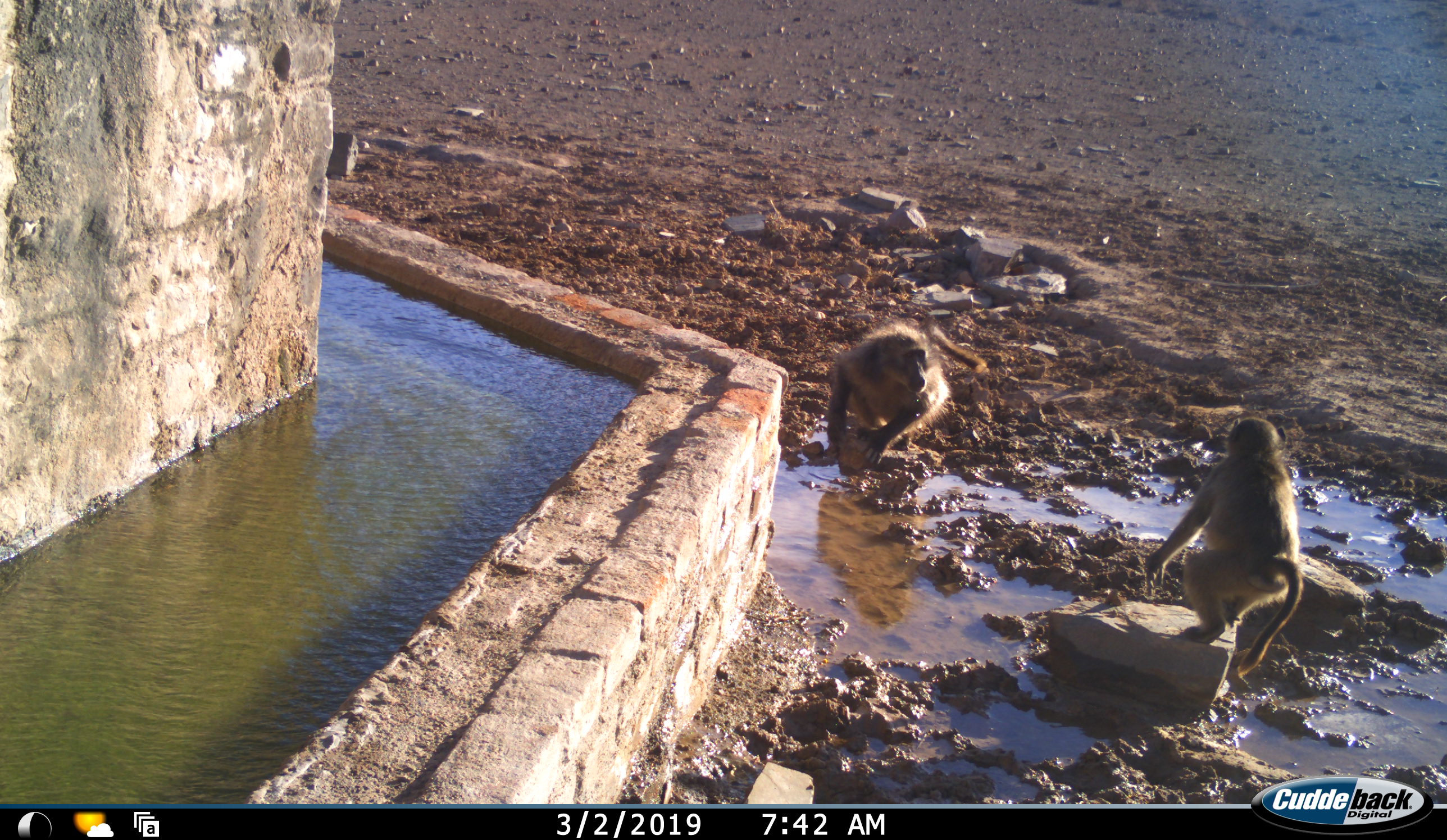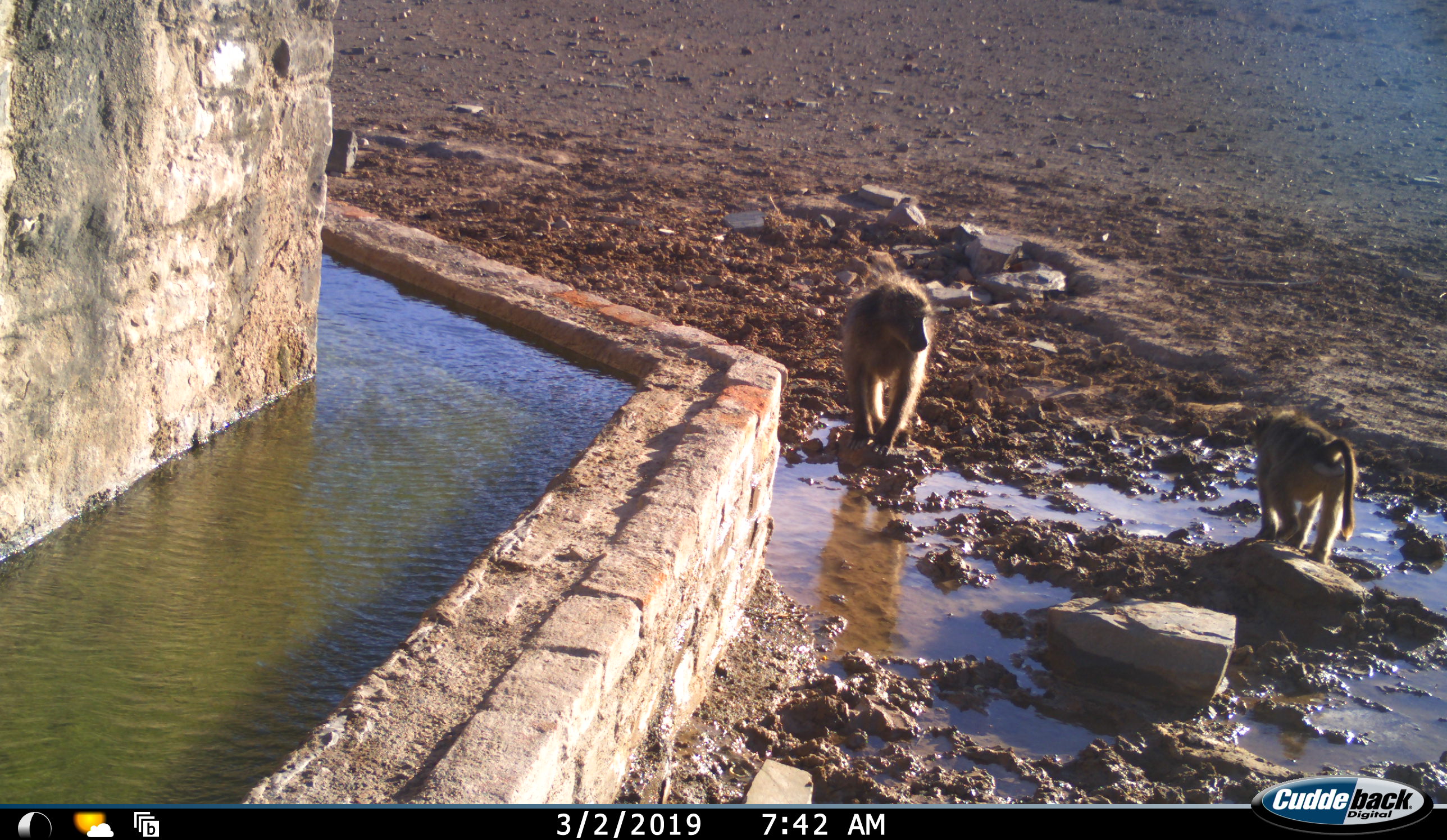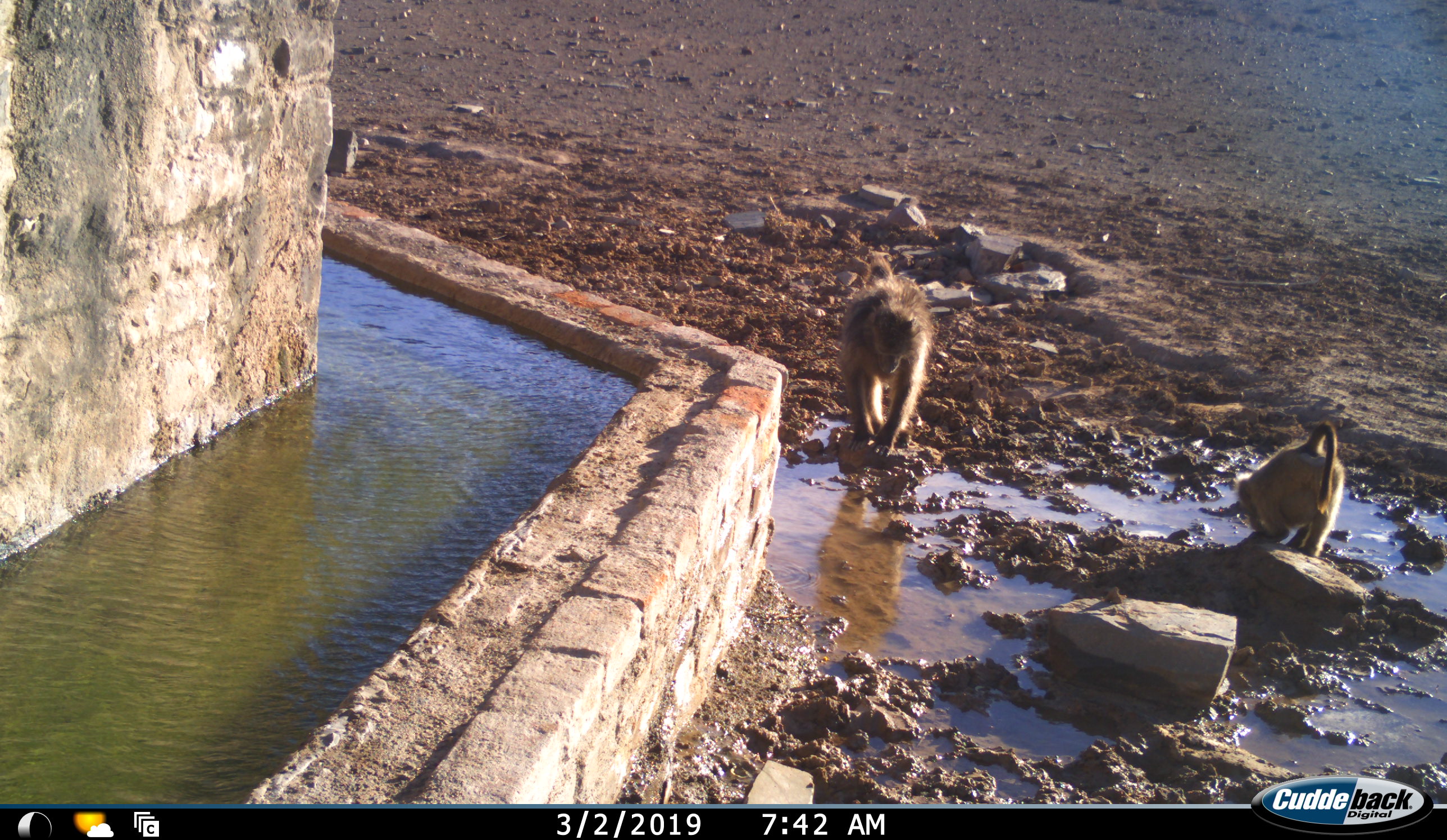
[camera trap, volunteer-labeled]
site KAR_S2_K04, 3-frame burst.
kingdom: Animalia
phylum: Chordata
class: Mammalia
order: Primates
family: Cercopithecidae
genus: Papio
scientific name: Papio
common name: baboon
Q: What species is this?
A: Baboon (Papio).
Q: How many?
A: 2.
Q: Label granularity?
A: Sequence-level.